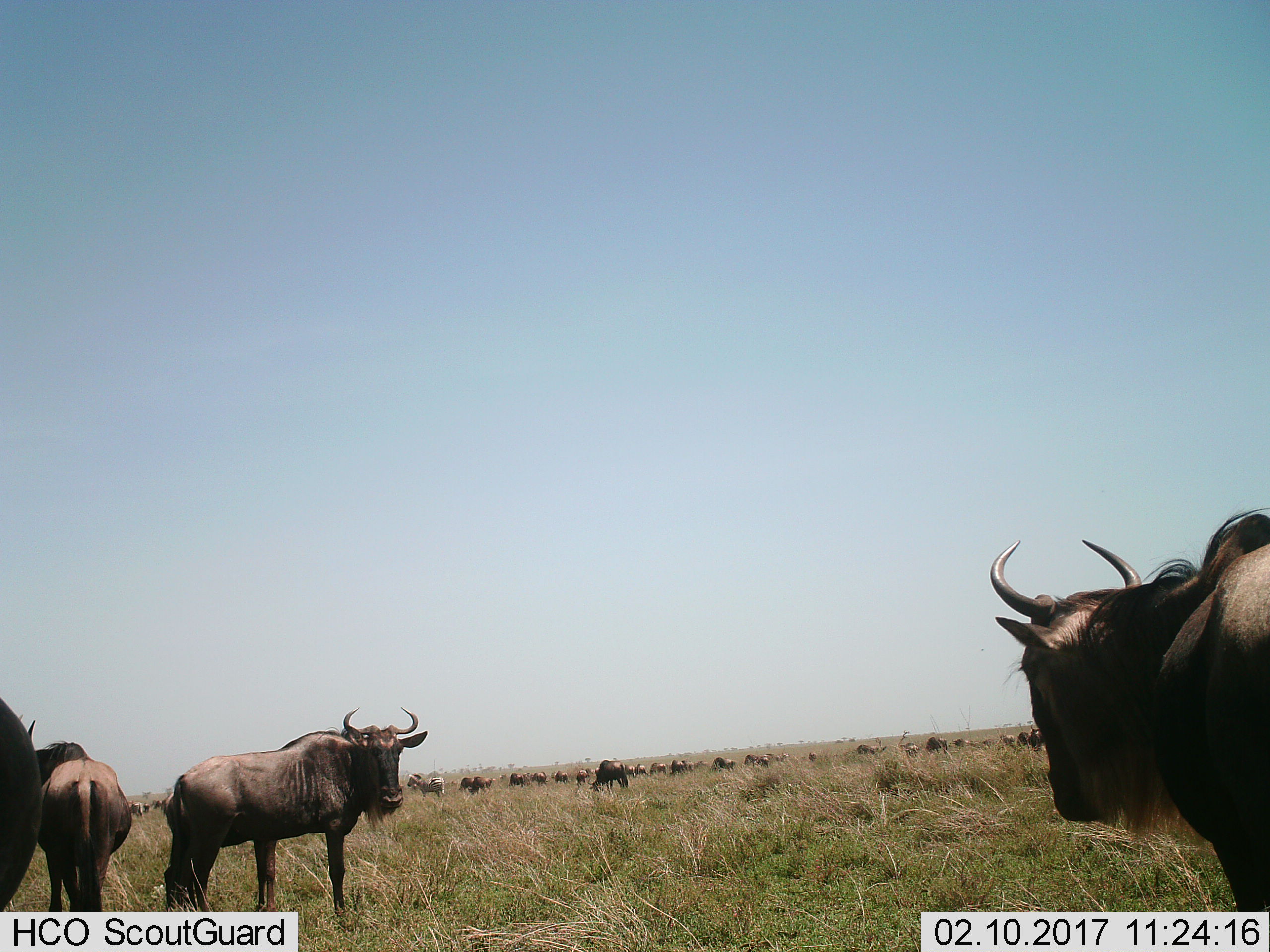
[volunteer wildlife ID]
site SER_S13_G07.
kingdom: Animalia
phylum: Chordata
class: Mammalia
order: Artiodactyla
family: Bovidae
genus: Connochaetes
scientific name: Connochaetes taurinus taurinus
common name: blue wildebeest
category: wildebeestblue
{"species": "wildebeestblue (blue wildebeest) (Connochaetes taurinus taurinus)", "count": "11-50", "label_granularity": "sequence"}